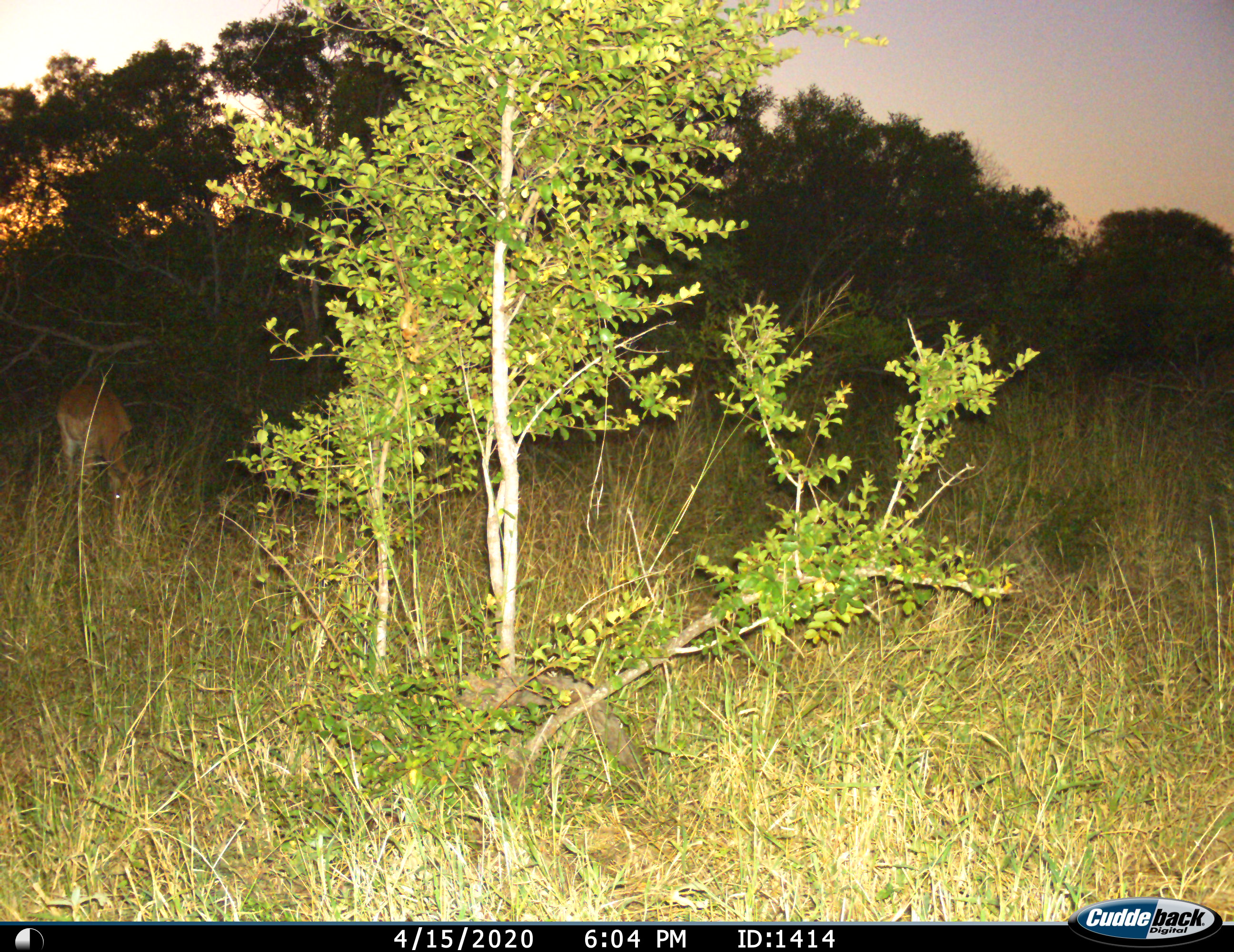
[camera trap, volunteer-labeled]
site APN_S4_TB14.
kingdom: Animalia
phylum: Chordata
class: Mammalia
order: Artiodactyla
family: Bovidae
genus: Aepyceros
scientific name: Aepyceros melampus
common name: impala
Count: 1.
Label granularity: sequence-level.